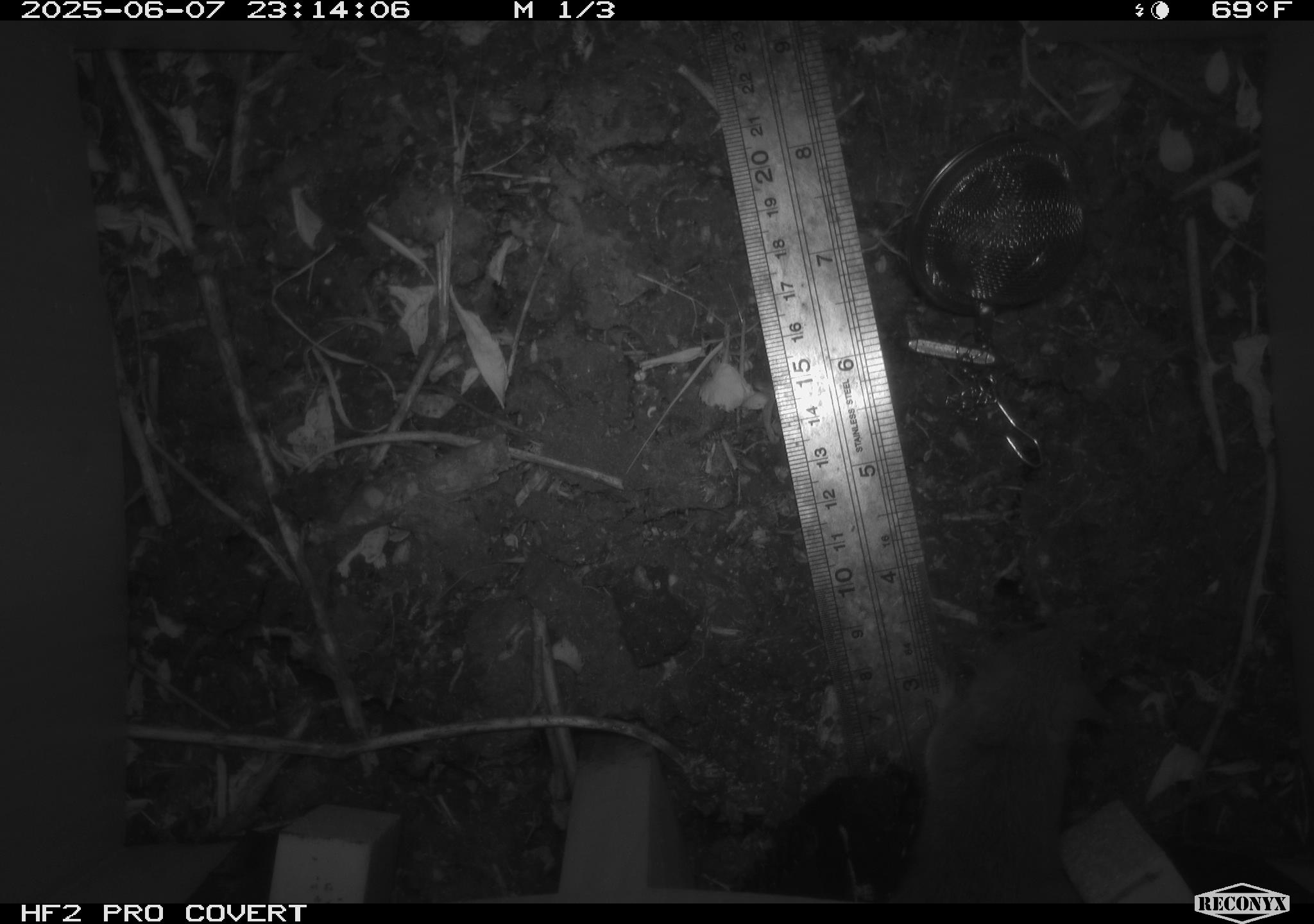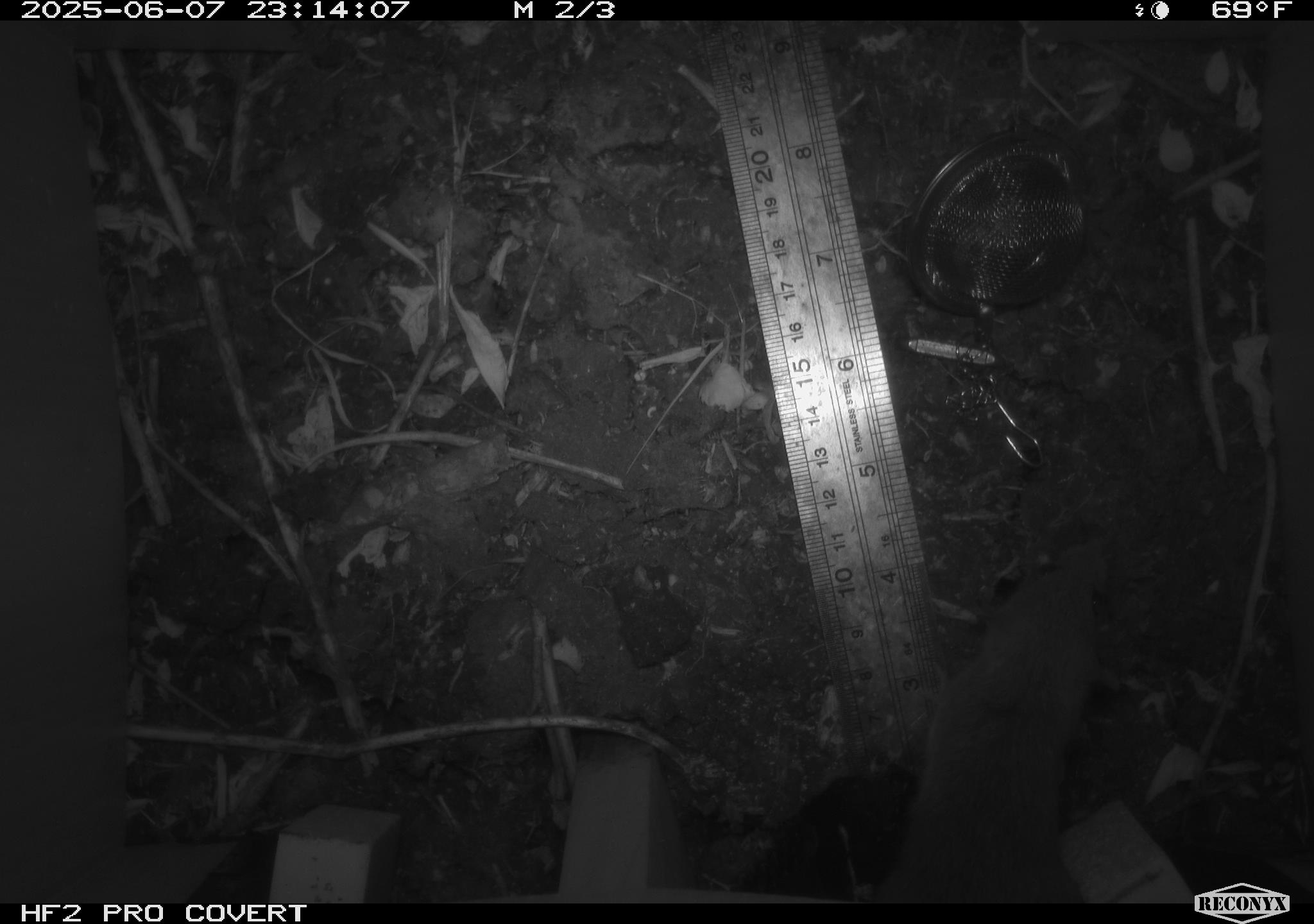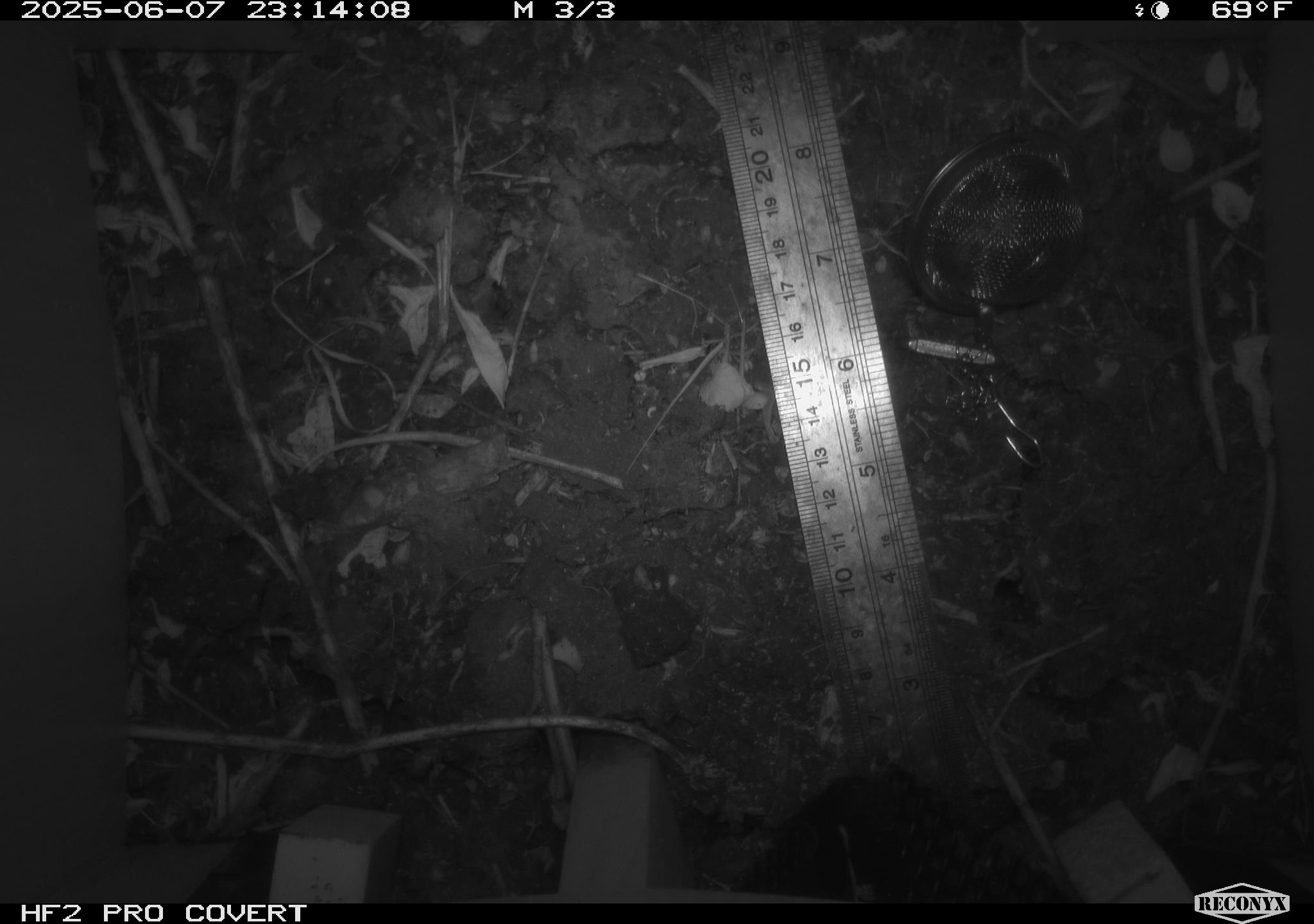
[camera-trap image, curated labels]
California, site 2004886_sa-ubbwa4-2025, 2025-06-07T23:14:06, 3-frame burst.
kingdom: Animalia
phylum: Chordata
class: Mammalia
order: Rodentia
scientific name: Rodentia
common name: rodent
Rodent (Rodentia).